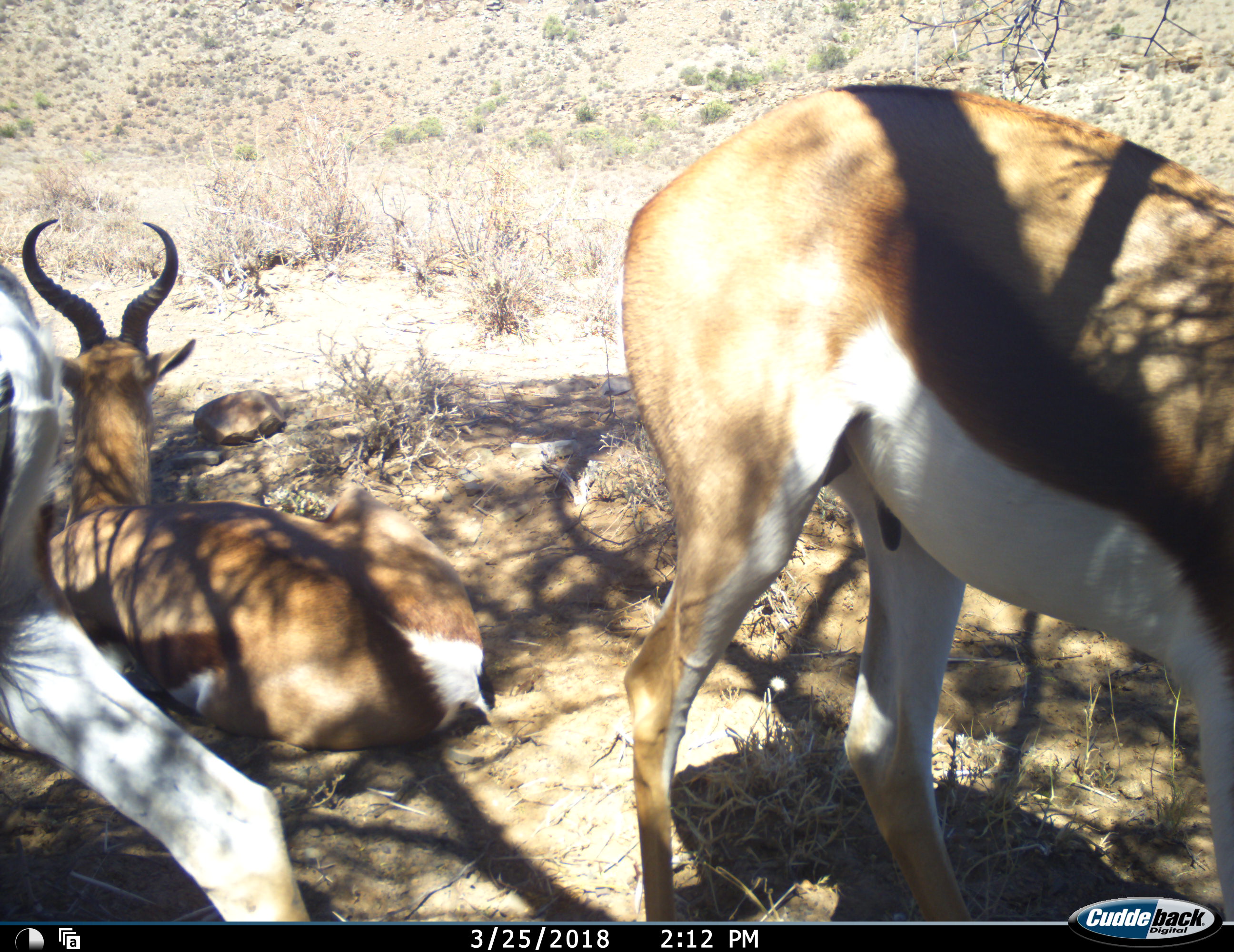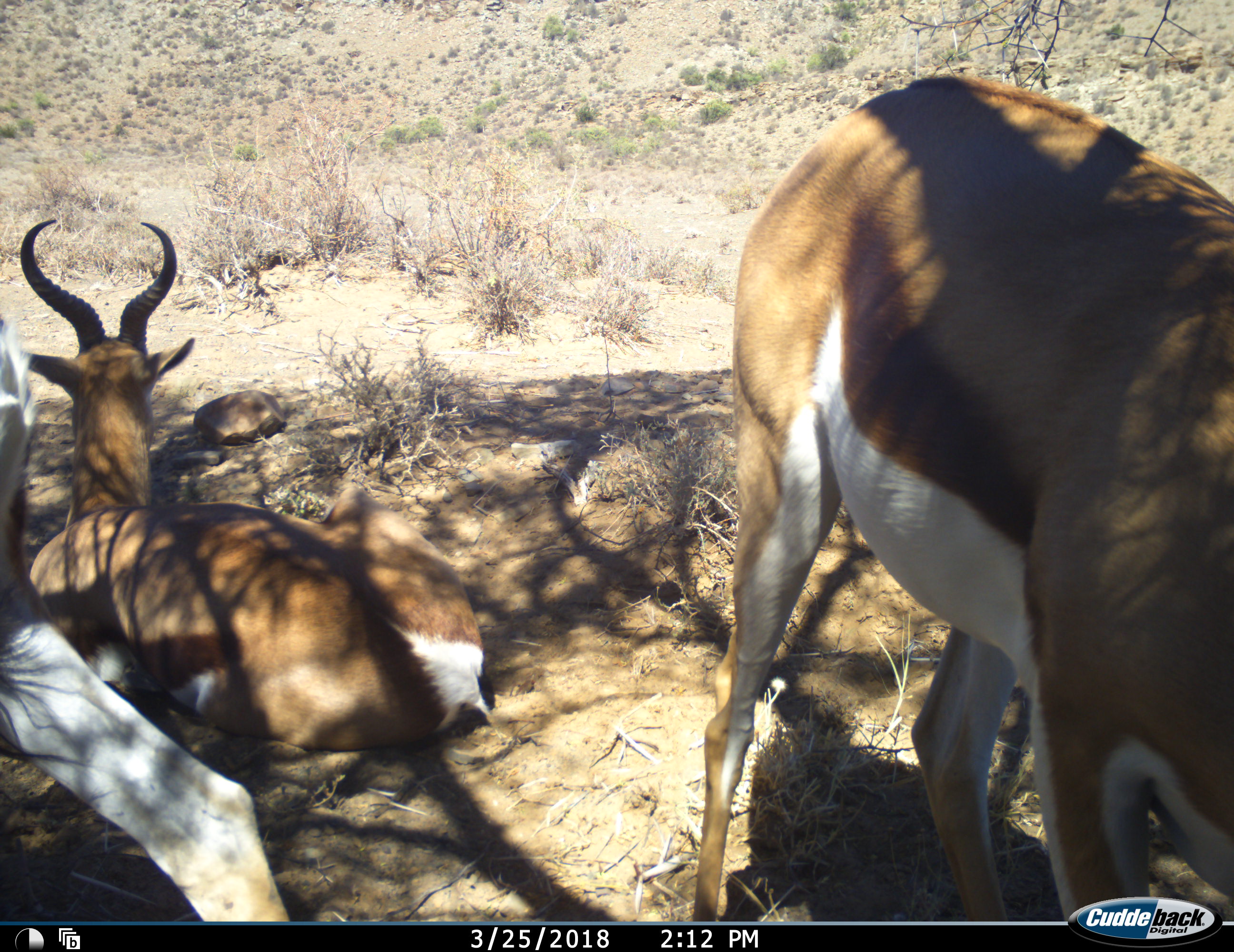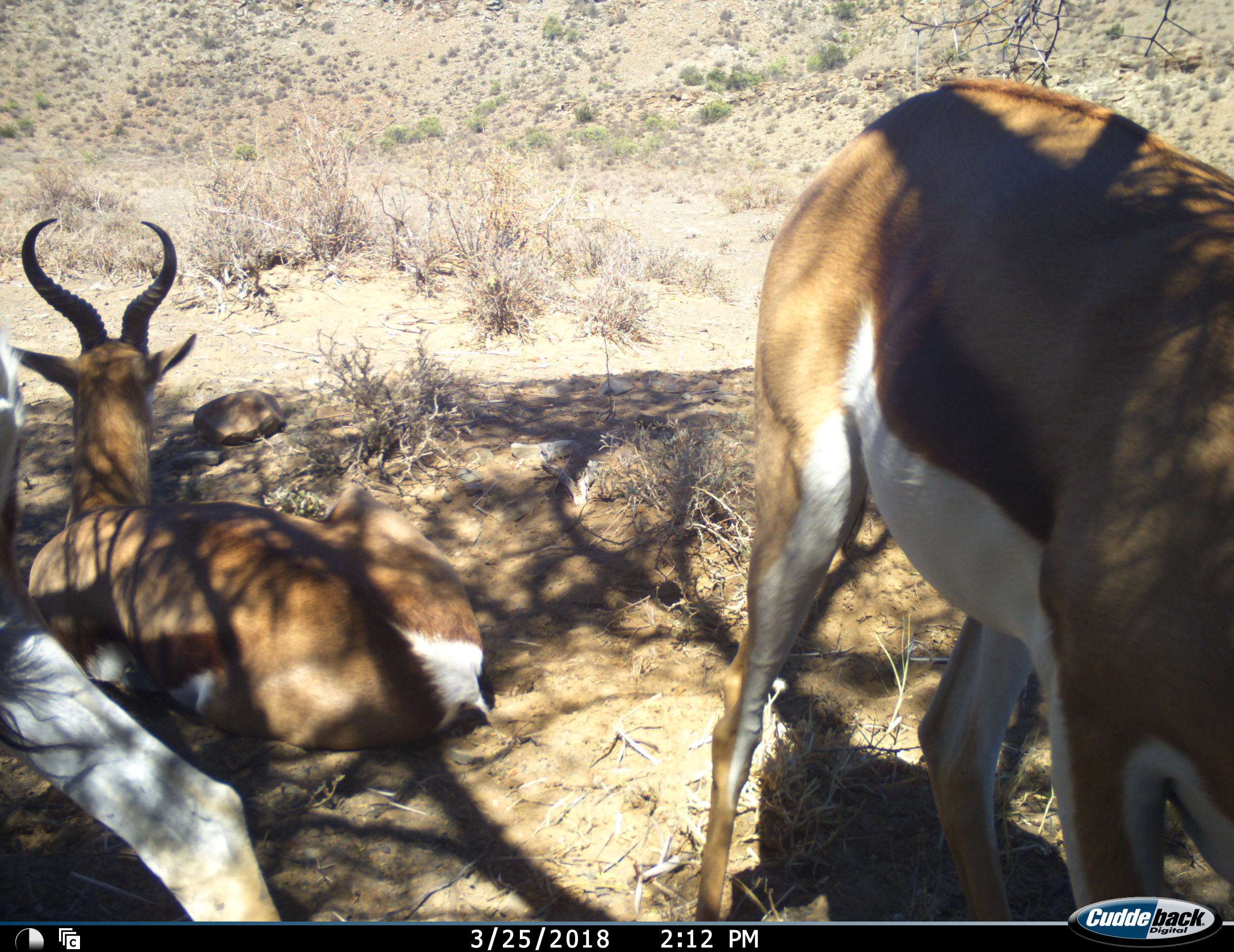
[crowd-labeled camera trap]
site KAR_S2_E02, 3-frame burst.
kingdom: Animalia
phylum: Chordata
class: Mammalia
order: Artiodactyla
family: Bovidae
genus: Antidorcas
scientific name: Antidorcas marsupialis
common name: springbok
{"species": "springbok (Antidorcas marsupialis)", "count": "3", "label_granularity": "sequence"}